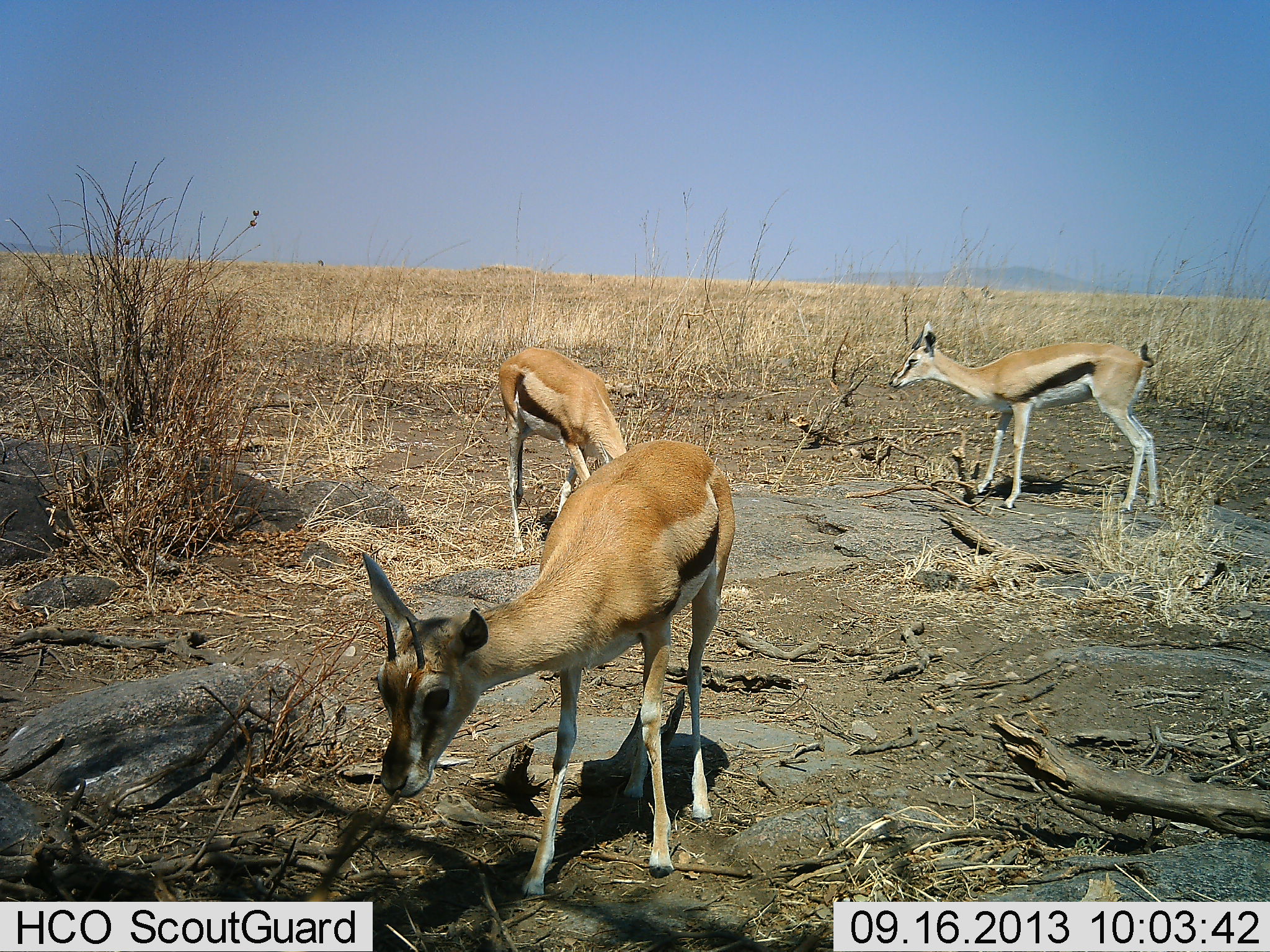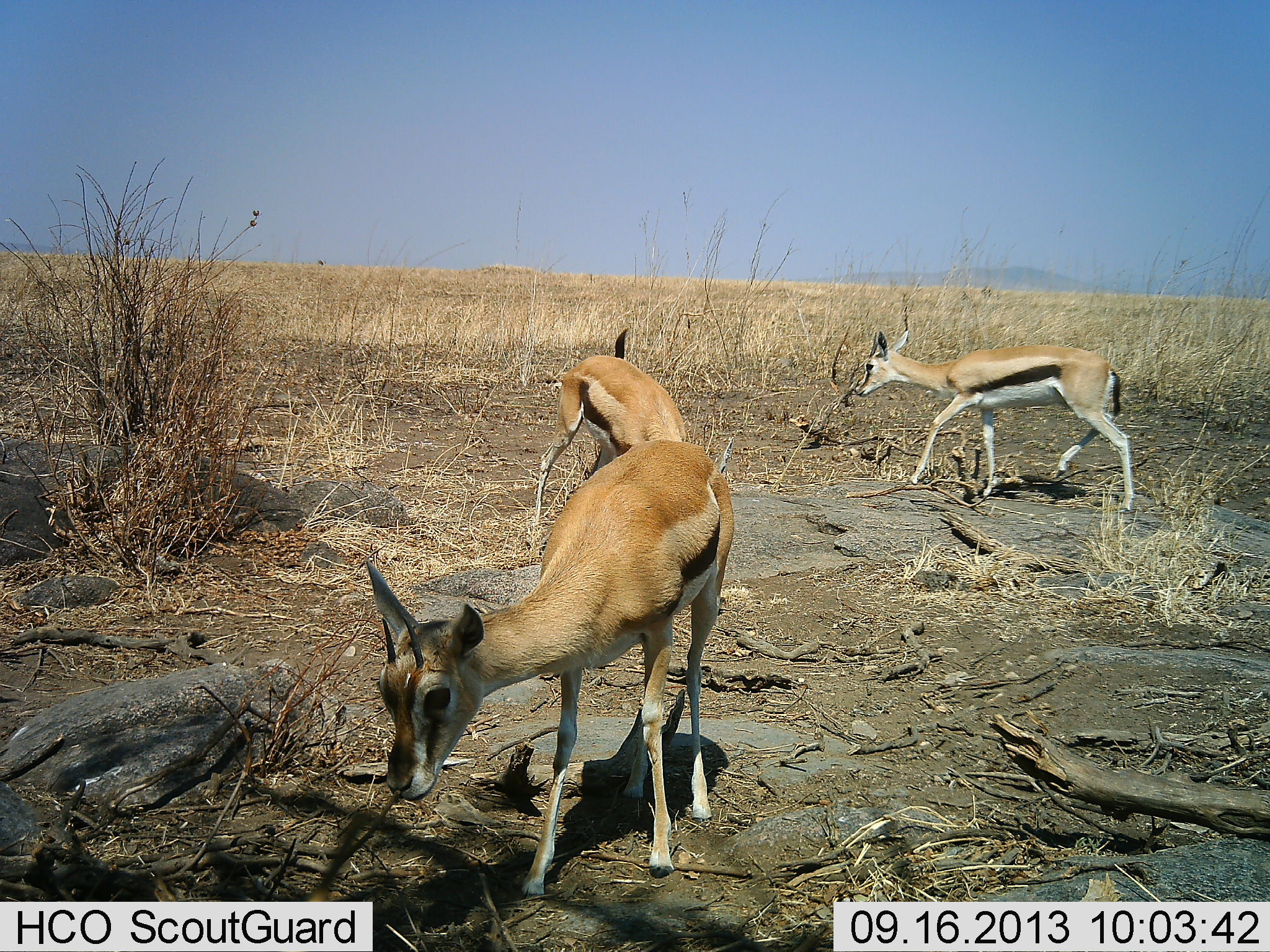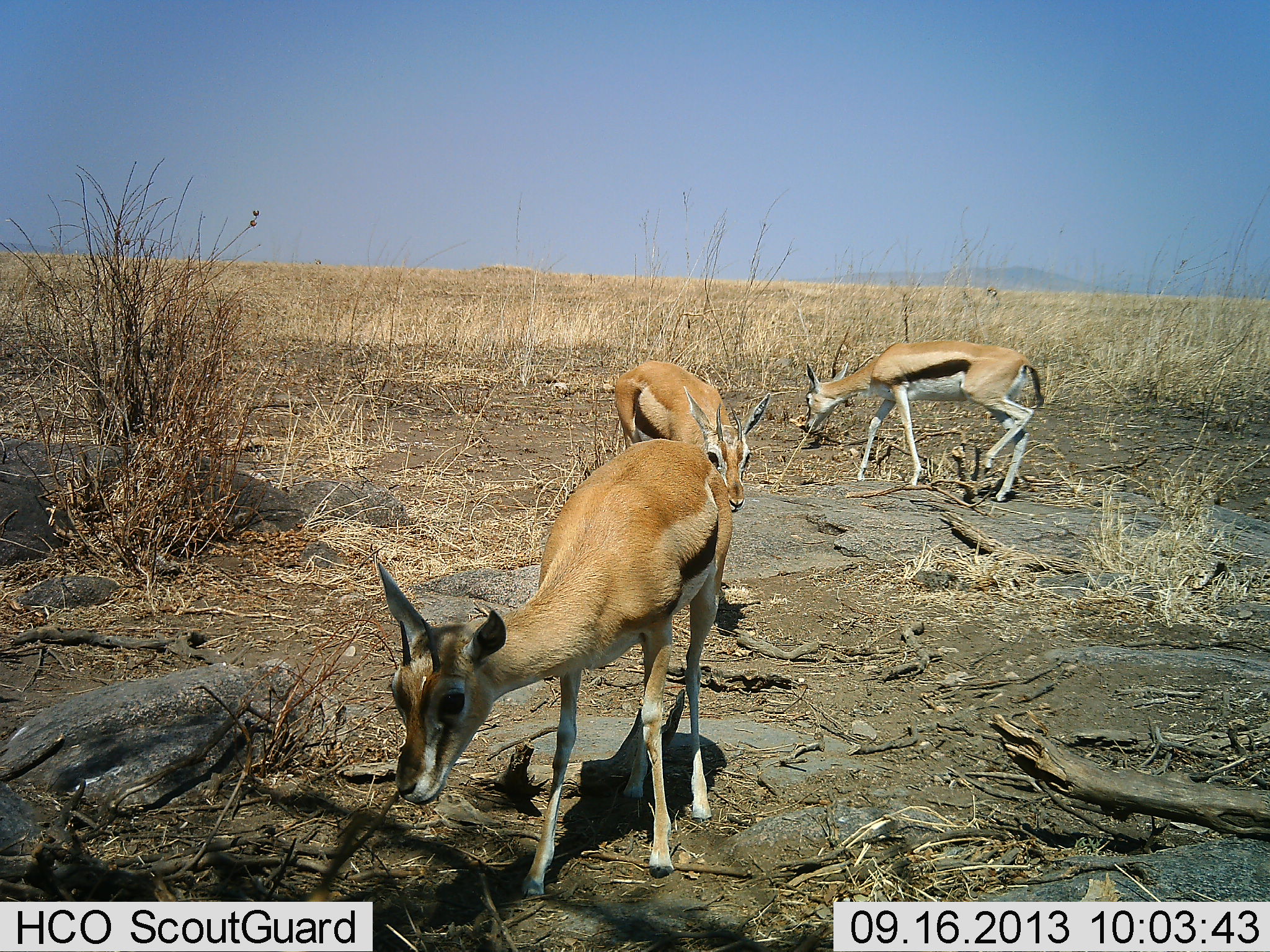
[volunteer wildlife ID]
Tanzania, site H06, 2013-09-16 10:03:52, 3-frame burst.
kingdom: Animalia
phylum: Chordata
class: Mammalia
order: Artiodactyla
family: Bovidae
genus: Eudorcas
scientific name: Eudorcas thomsonii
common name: thomson's gazelle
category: gazellethomsons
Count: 3.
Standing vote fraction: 20%.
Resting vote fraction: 0%.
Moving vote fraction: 60%.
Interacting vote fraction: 0%.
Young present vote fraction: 0%.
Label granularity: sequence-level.